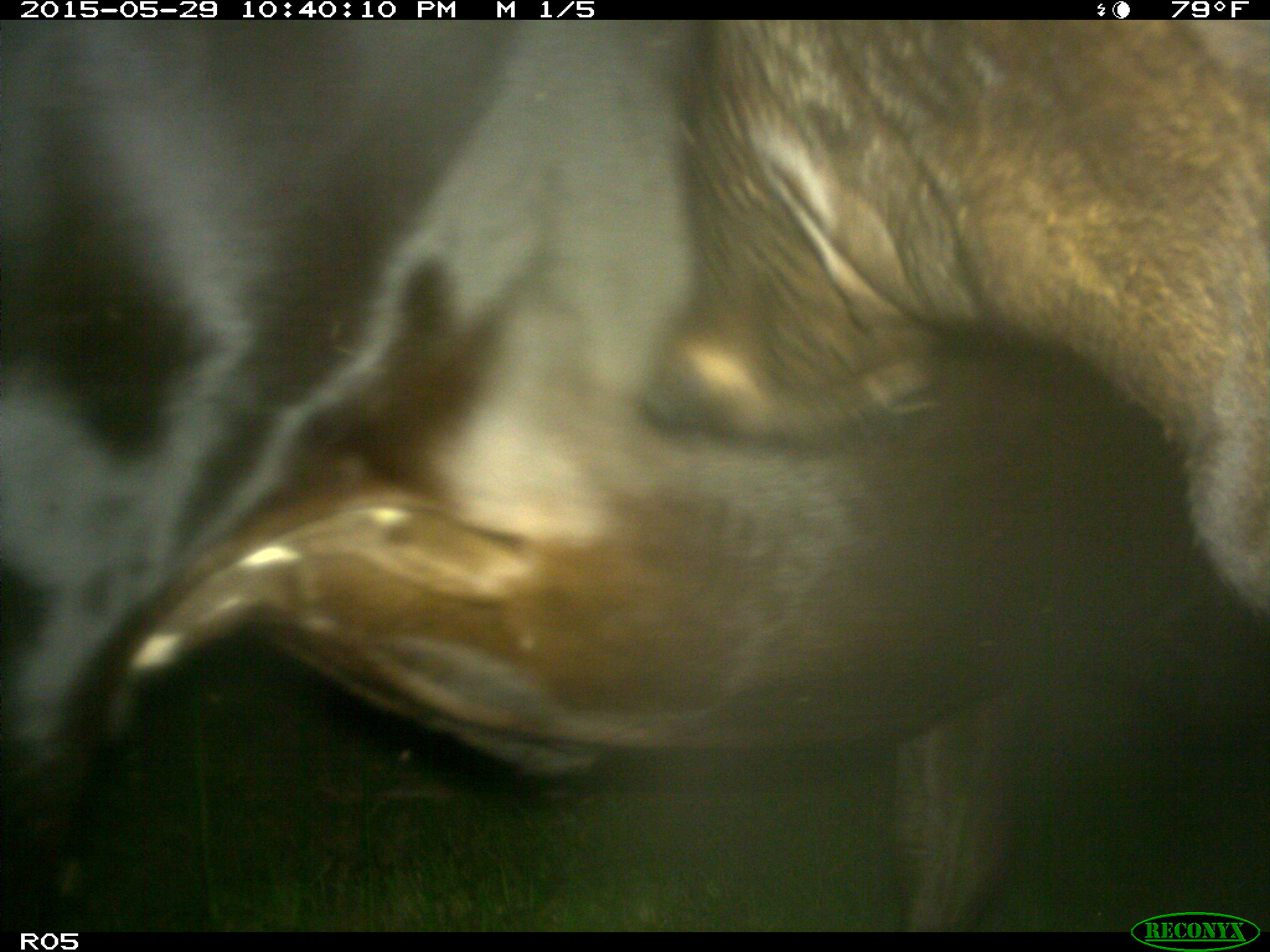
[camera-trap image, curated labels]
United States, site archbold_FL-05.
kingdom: Animalia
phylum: Chordata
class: Mammalia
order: Artiodactyla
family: Bovidae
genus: Bos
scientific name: Bos taurus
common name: domestic cow